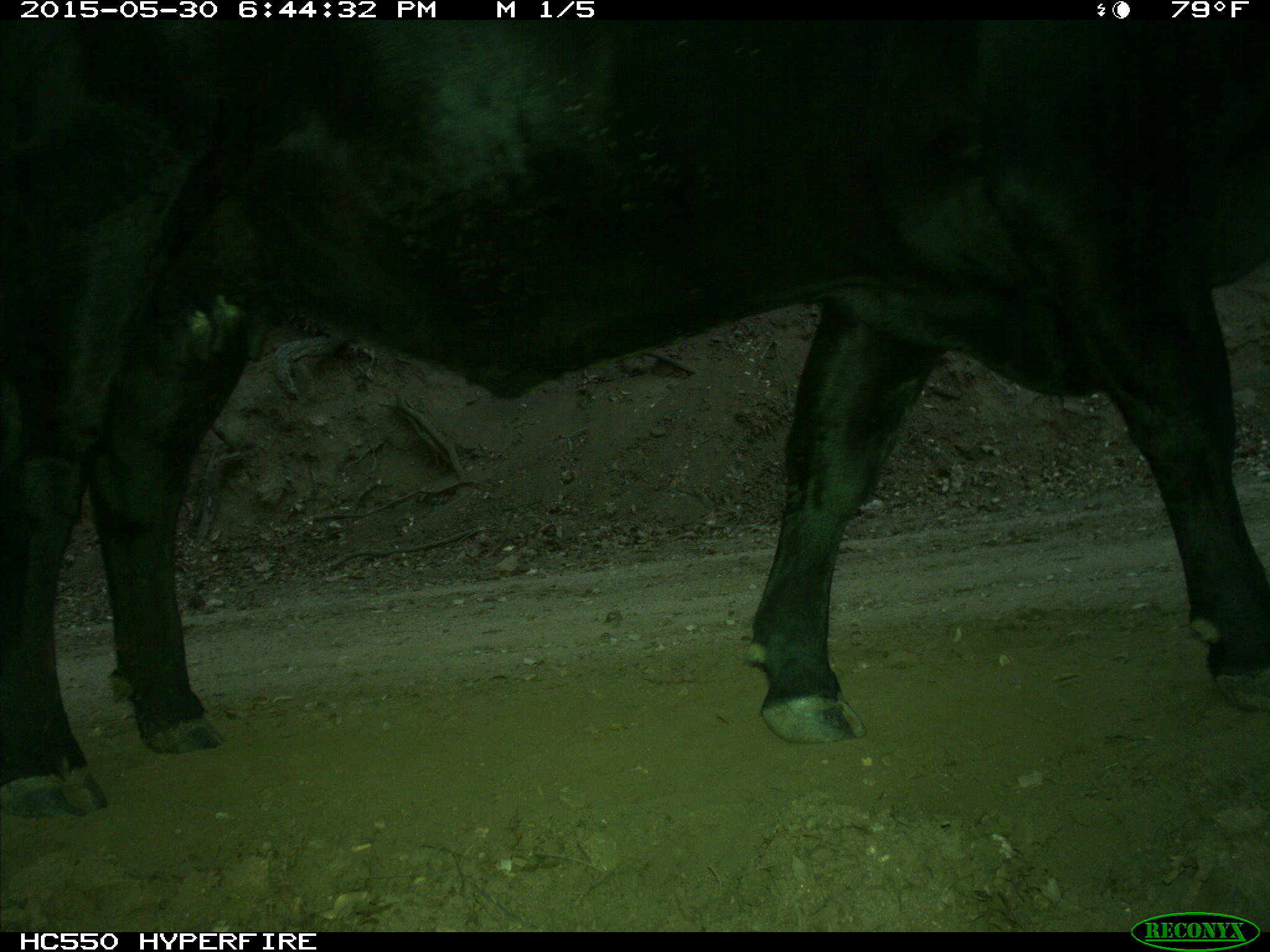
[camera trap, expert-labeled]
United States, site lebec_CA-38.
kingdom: Animalia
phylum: Chordata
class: Mammalia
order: Artiodactyla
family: Bovidae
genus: Bos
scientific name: Bos taurus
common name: domestic cow